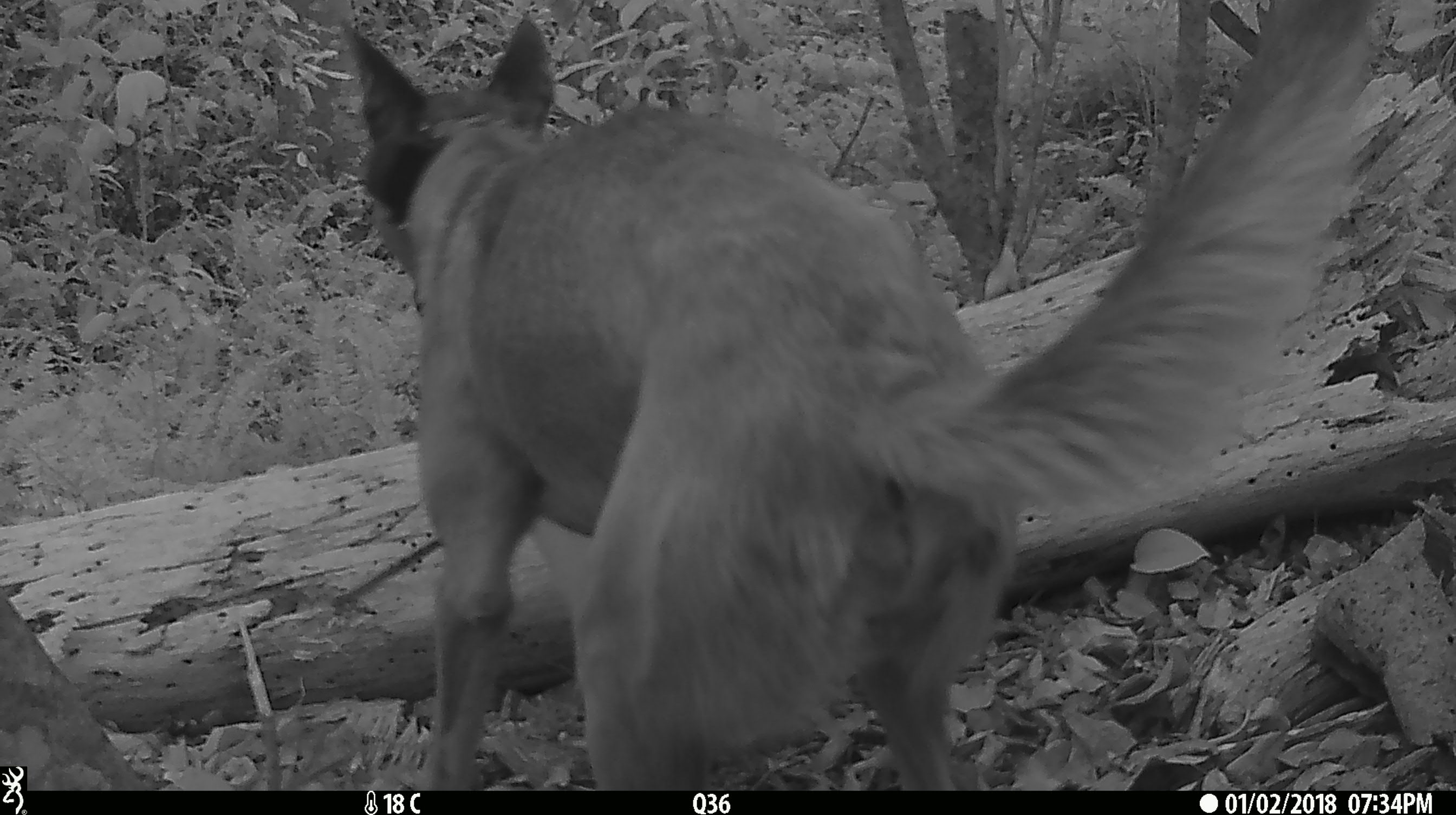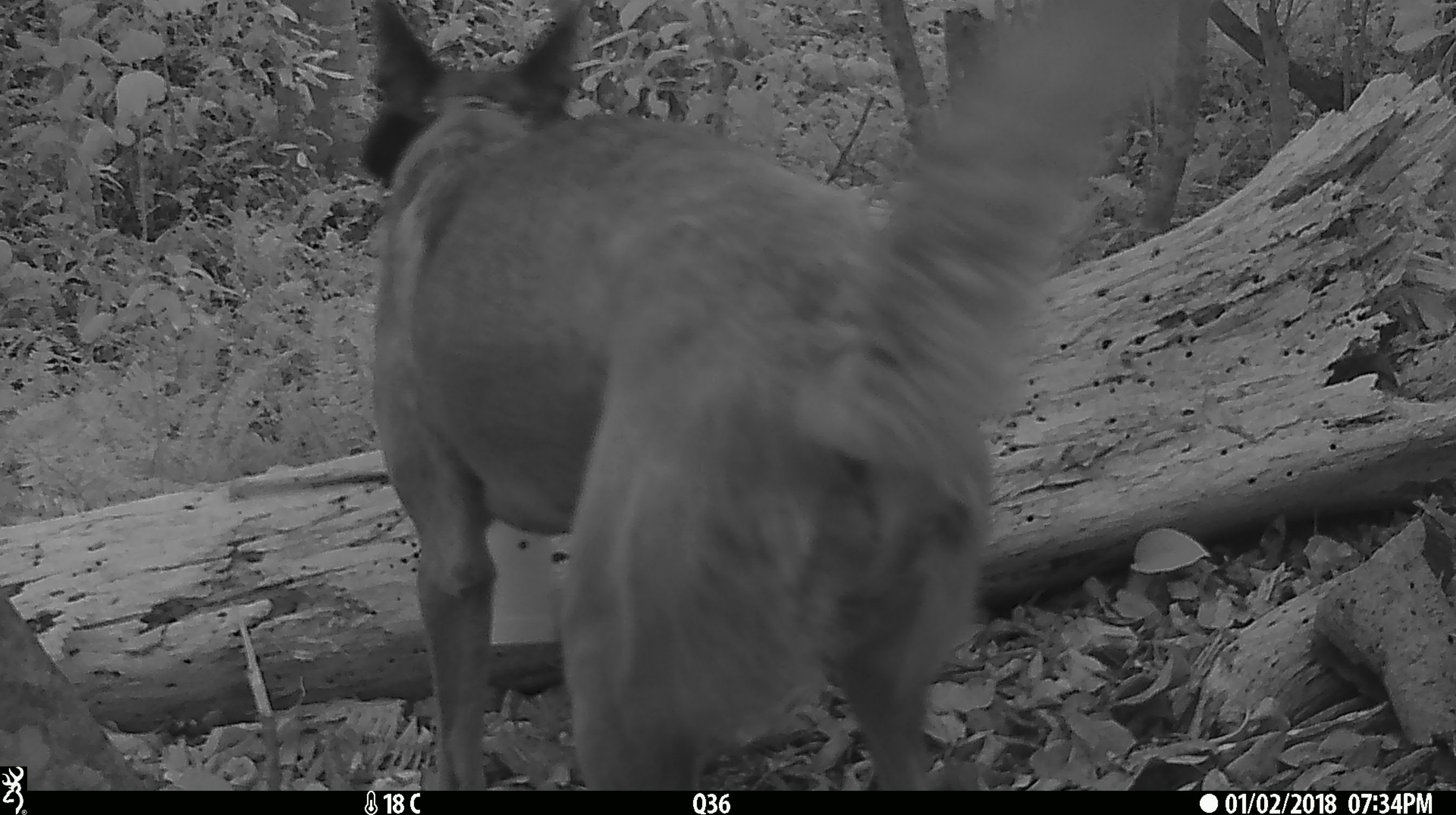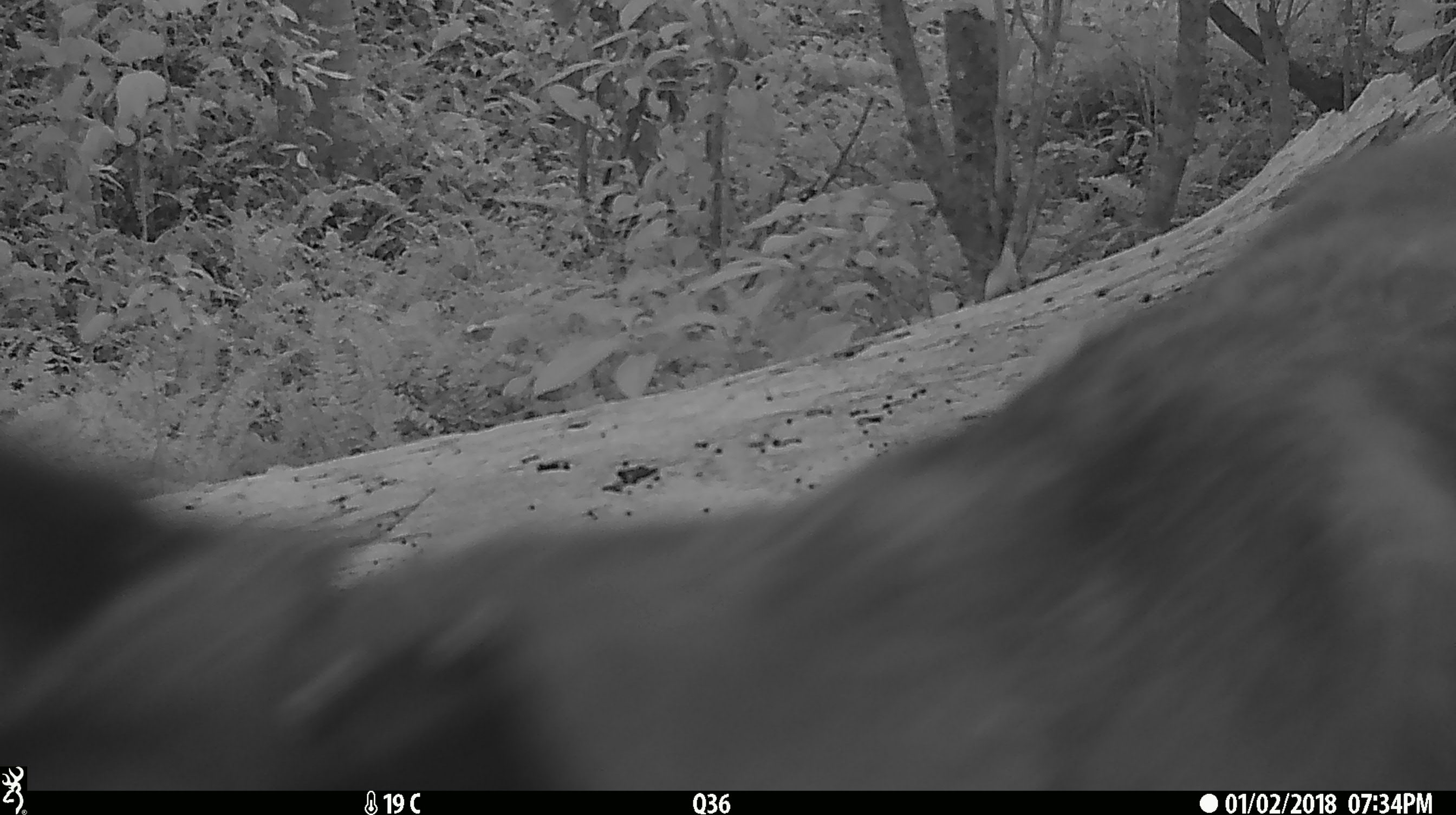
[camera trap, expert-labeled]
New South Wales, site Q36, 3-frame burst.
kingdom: Animalia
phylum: Chordata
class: Mammalia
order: Carnivora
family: Canidae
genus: Canis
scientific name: Canis familiaris dingo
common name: dingo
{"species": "dingo (Canis familiaris dingo)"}